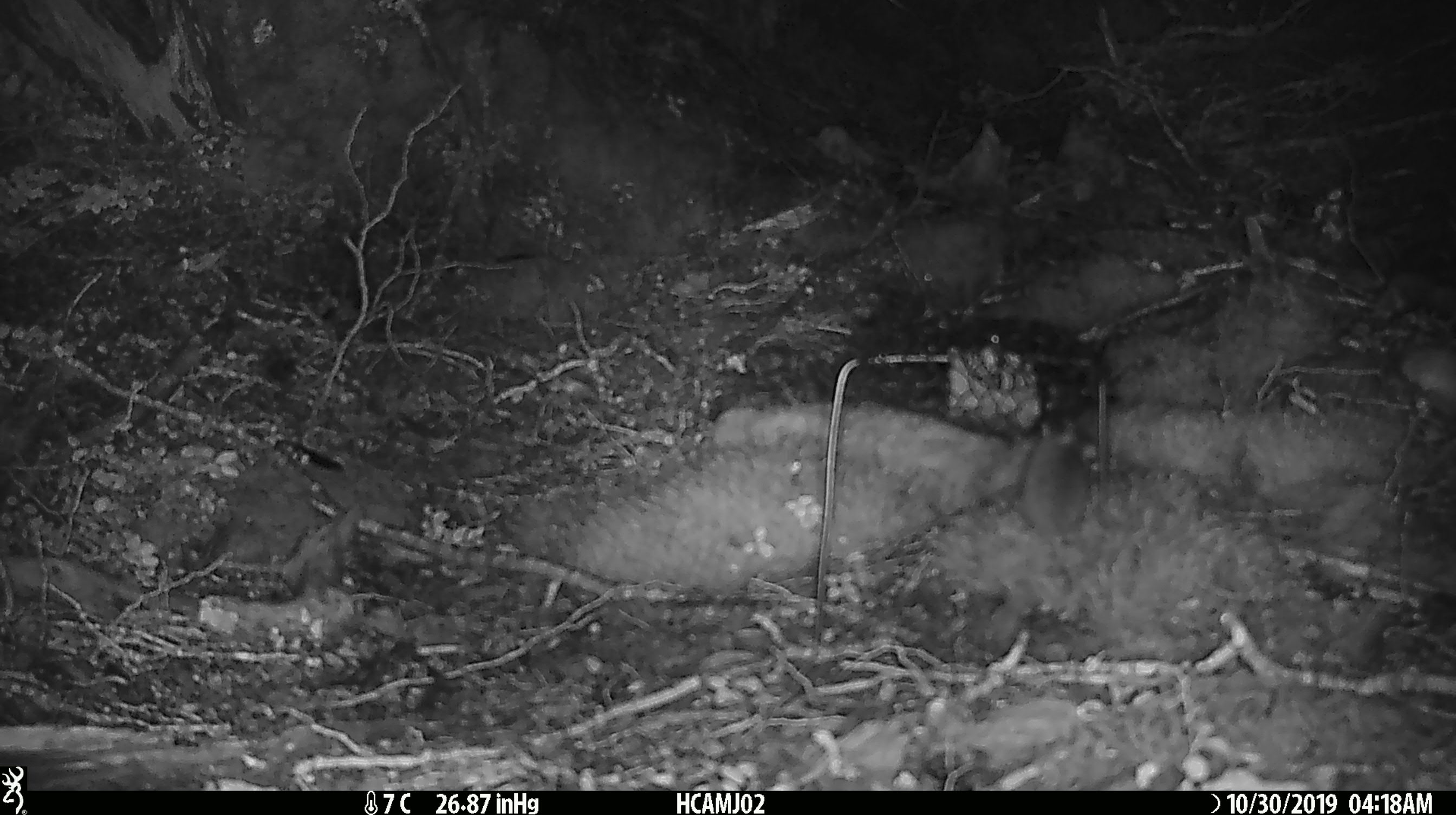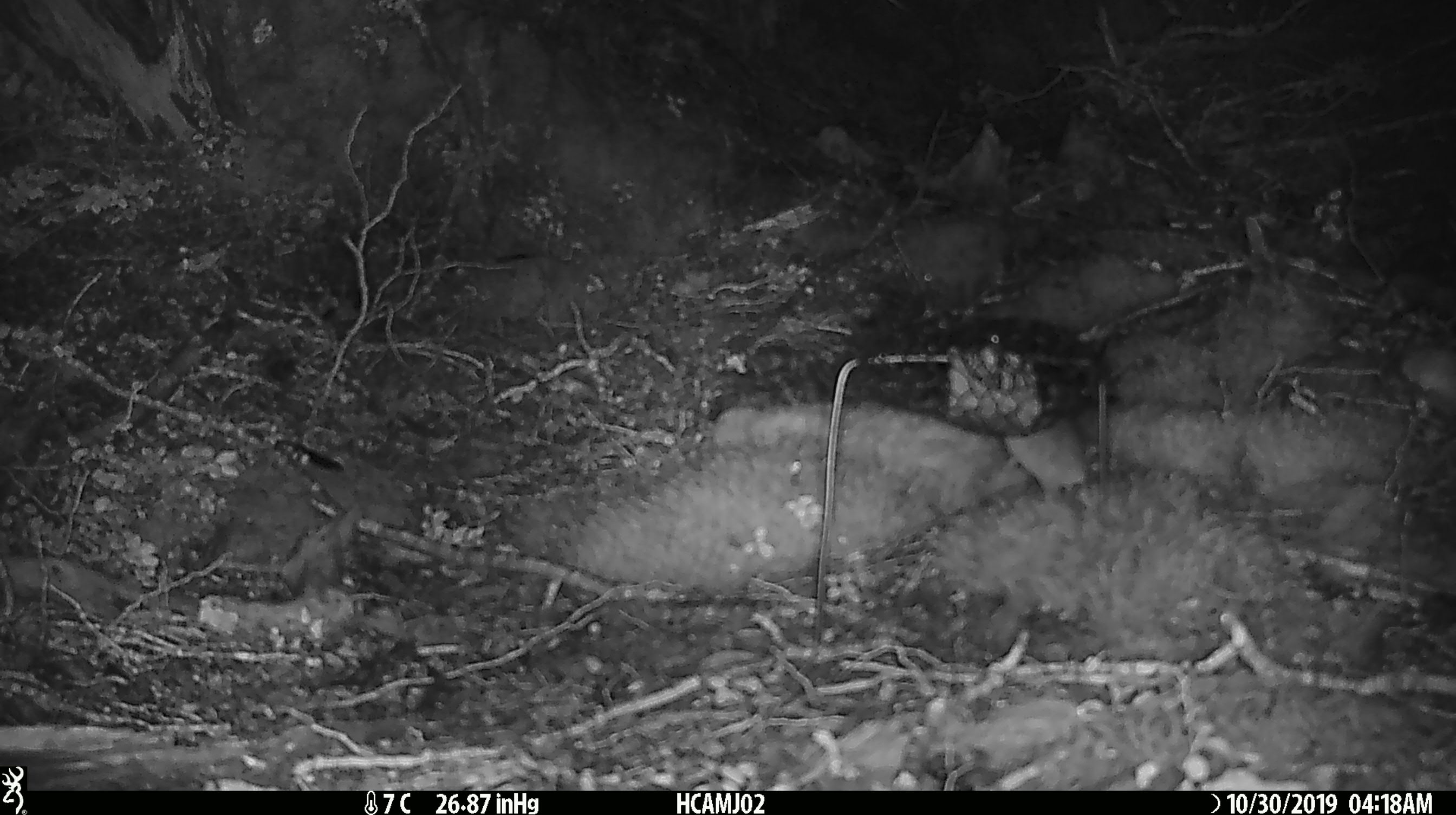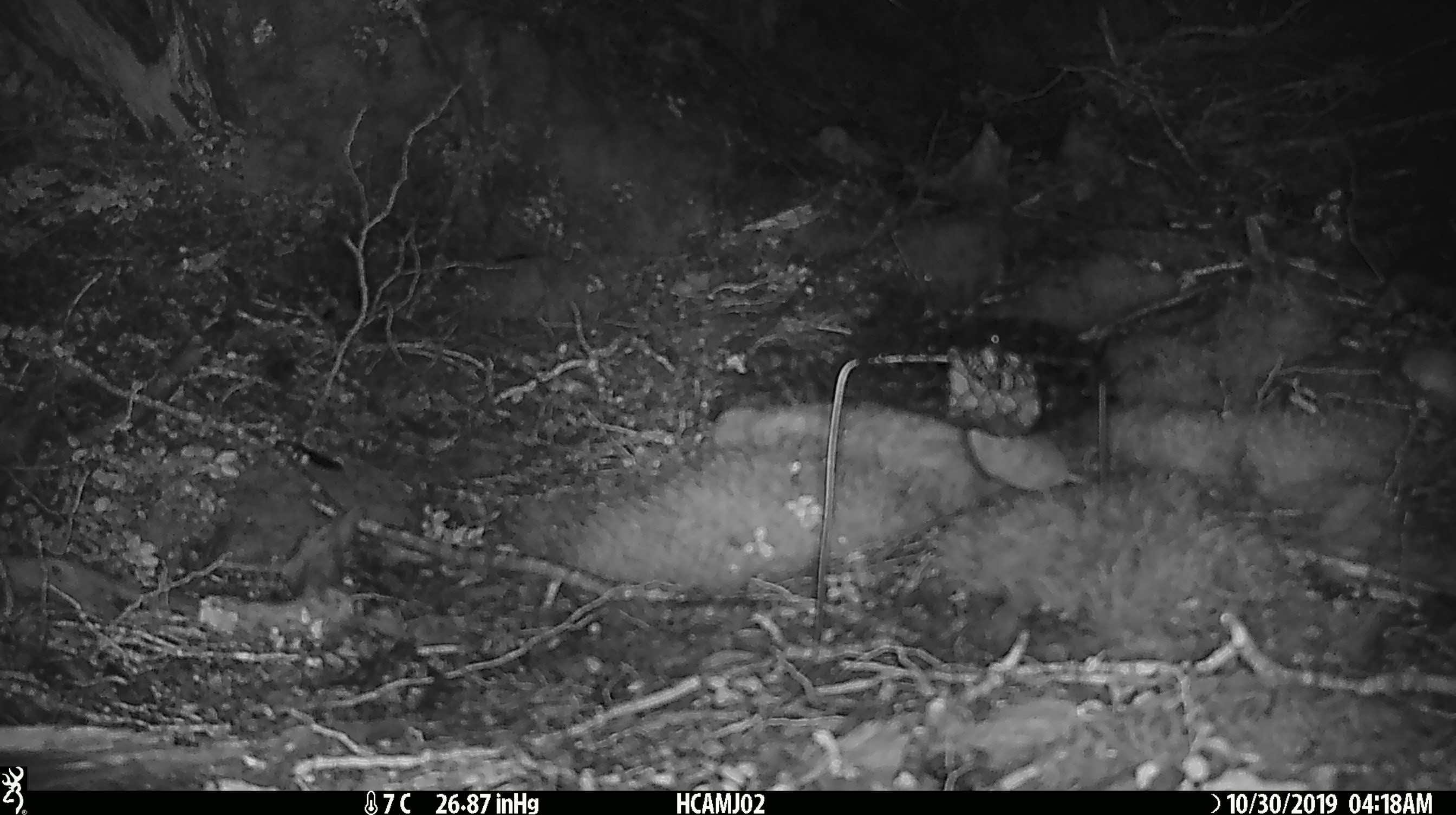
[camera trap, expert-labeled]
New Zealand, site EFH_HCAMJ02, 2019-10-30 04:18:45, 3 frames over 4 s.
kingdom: Animalia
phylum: Chordata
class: Mammalia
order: Rodentia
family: Muridae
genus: Mus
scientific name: Mus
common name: mouse